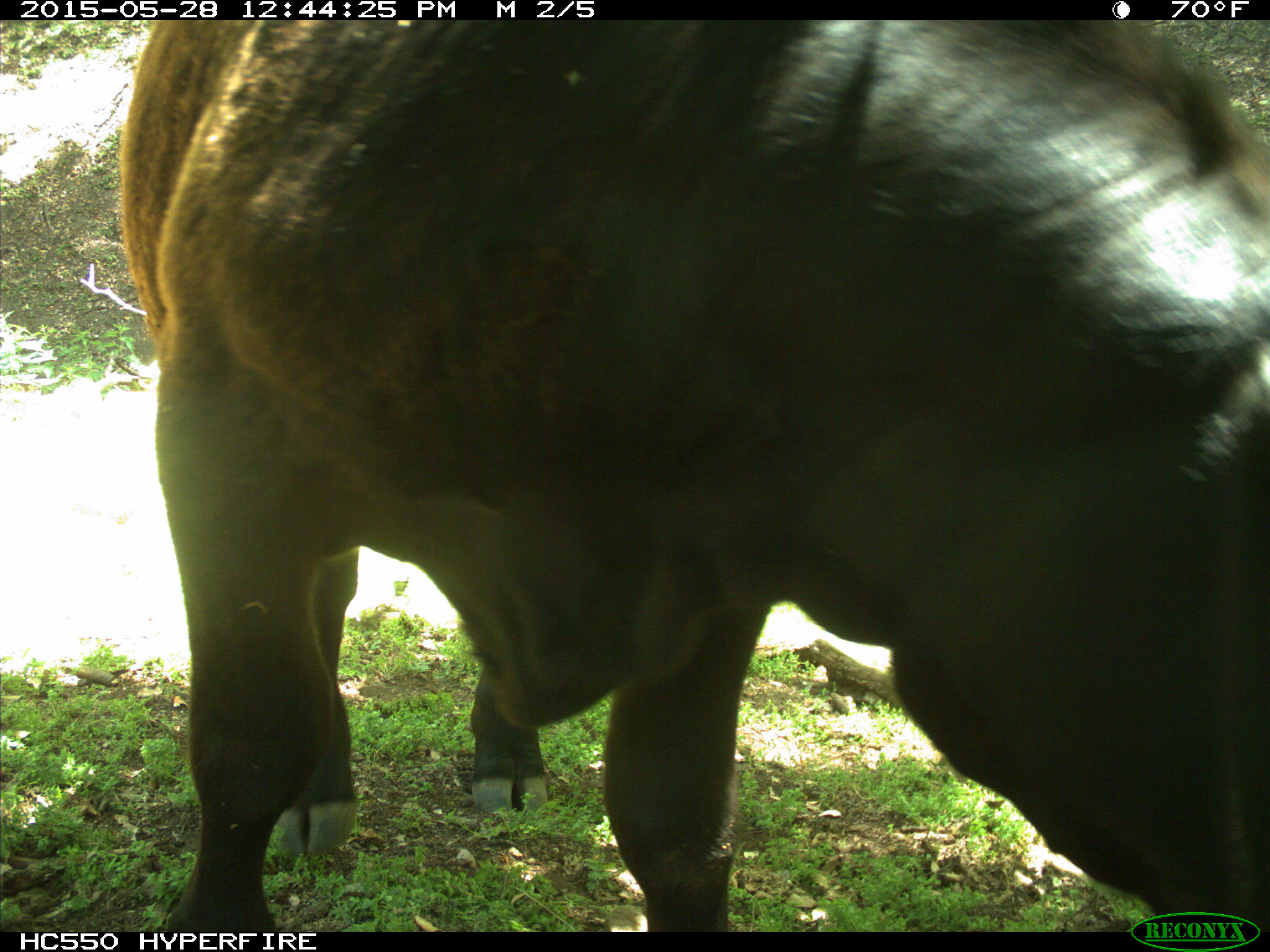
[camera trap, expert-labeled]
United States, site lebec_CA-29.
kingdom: Animalia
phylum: Chordata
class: Mammalia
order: Artiodactyla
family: Bovidae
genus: Bos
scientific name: Bos taurus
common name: domestic cow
Bos taurus (domestic cow).